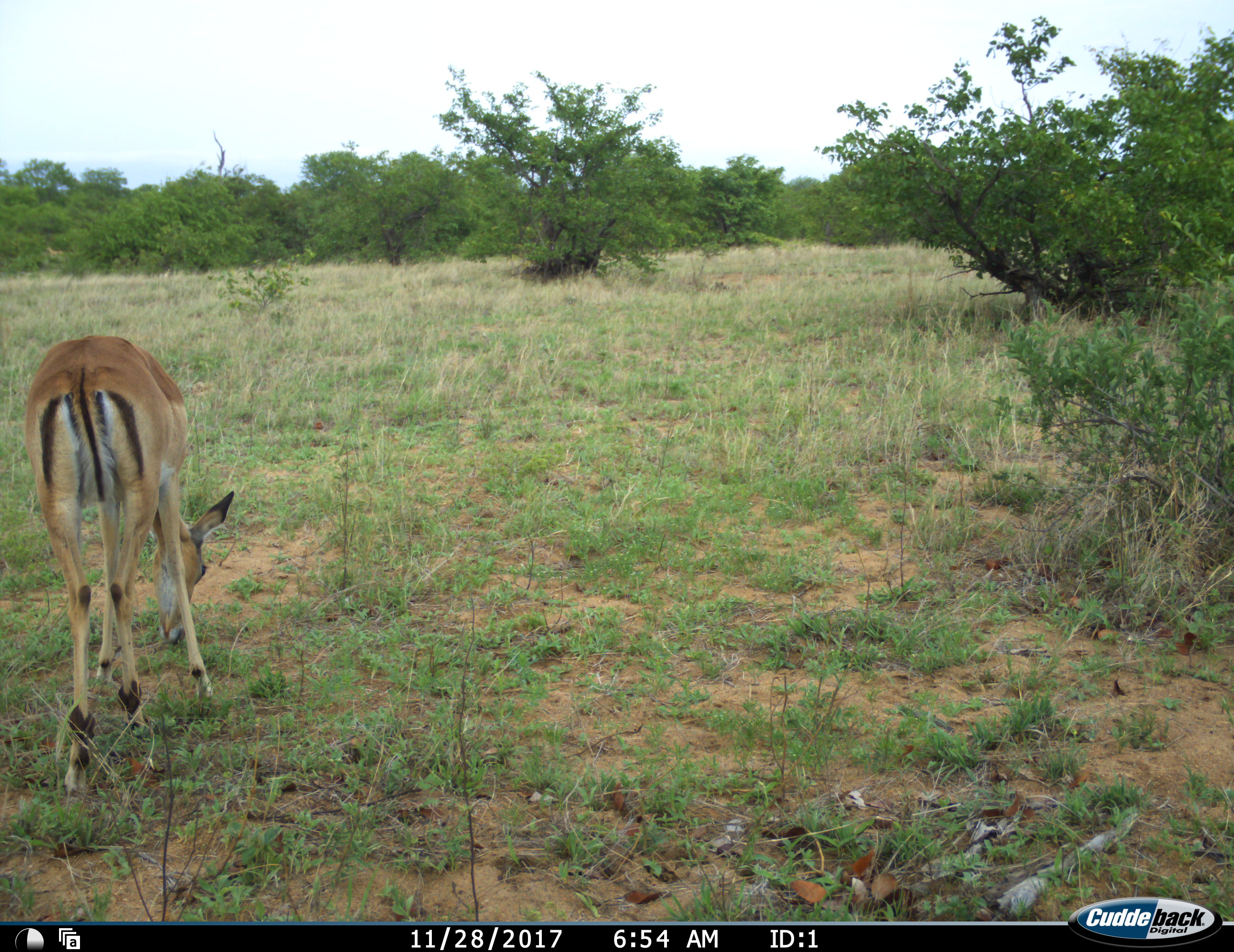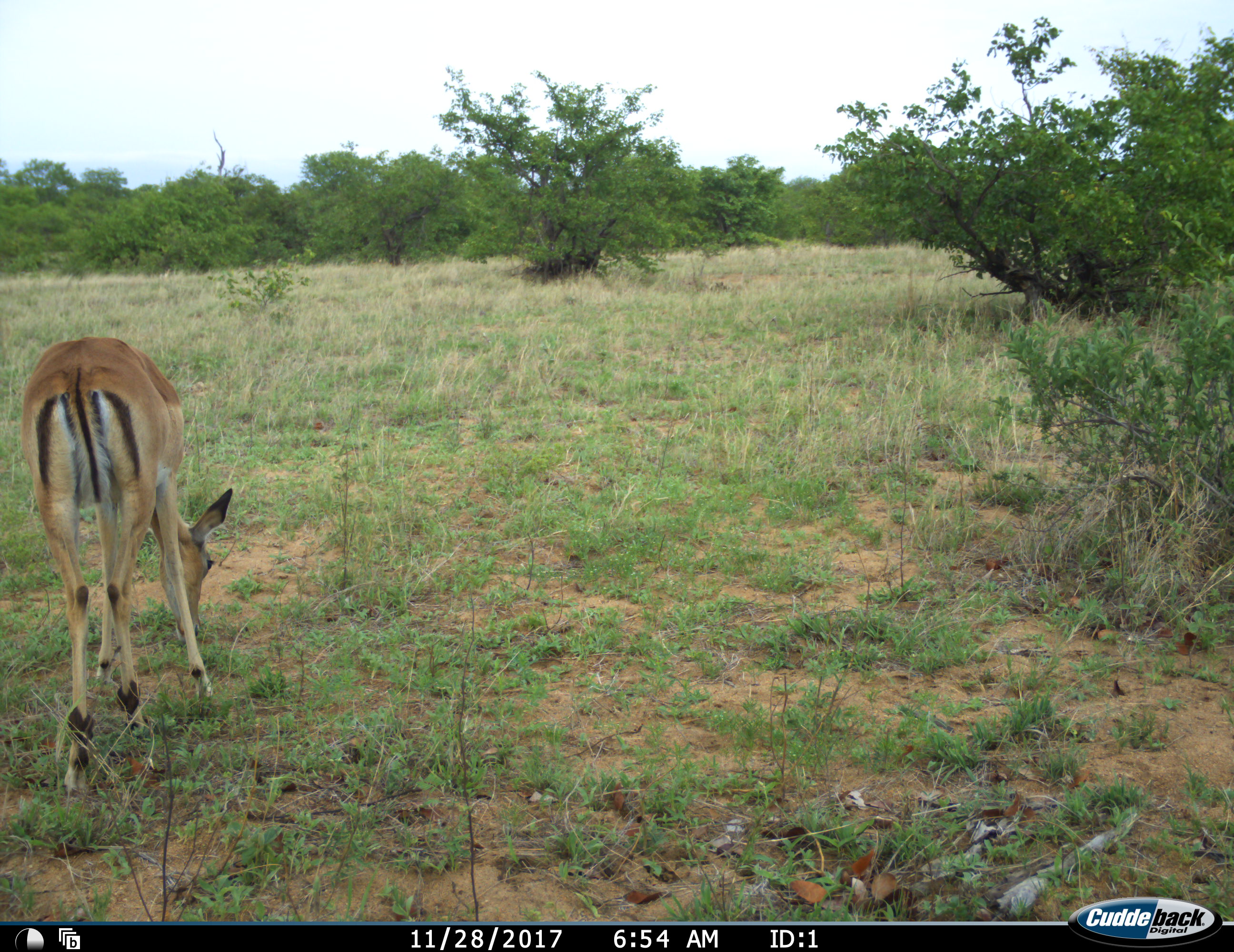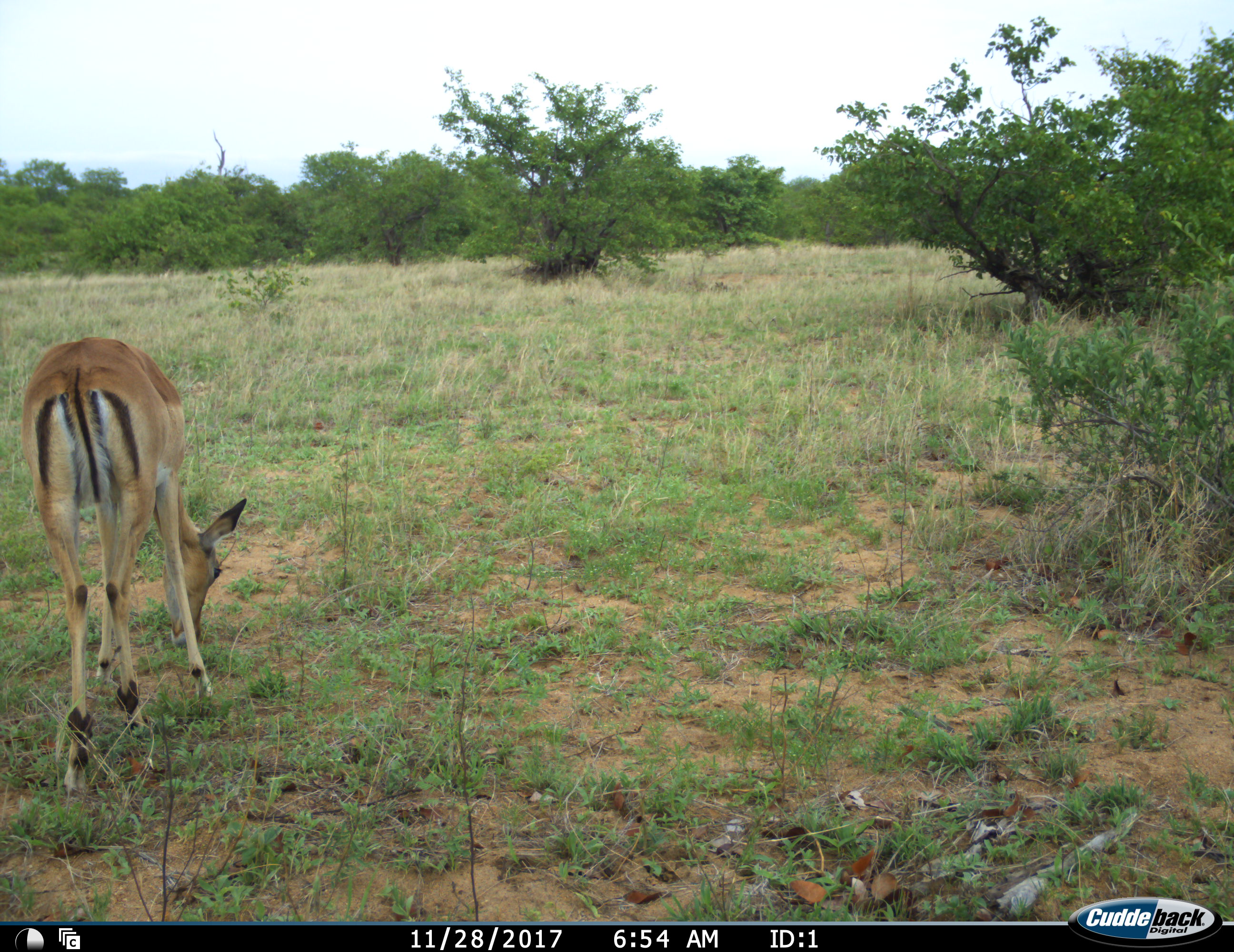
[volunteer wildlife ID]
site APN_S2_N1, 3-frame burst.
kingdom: Animalia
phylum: Chordata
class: Mammalia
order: Artiodactyla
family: Bovidae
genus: Aepyceros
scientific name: Aepyceros melampus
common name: impala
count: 1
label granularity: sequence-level